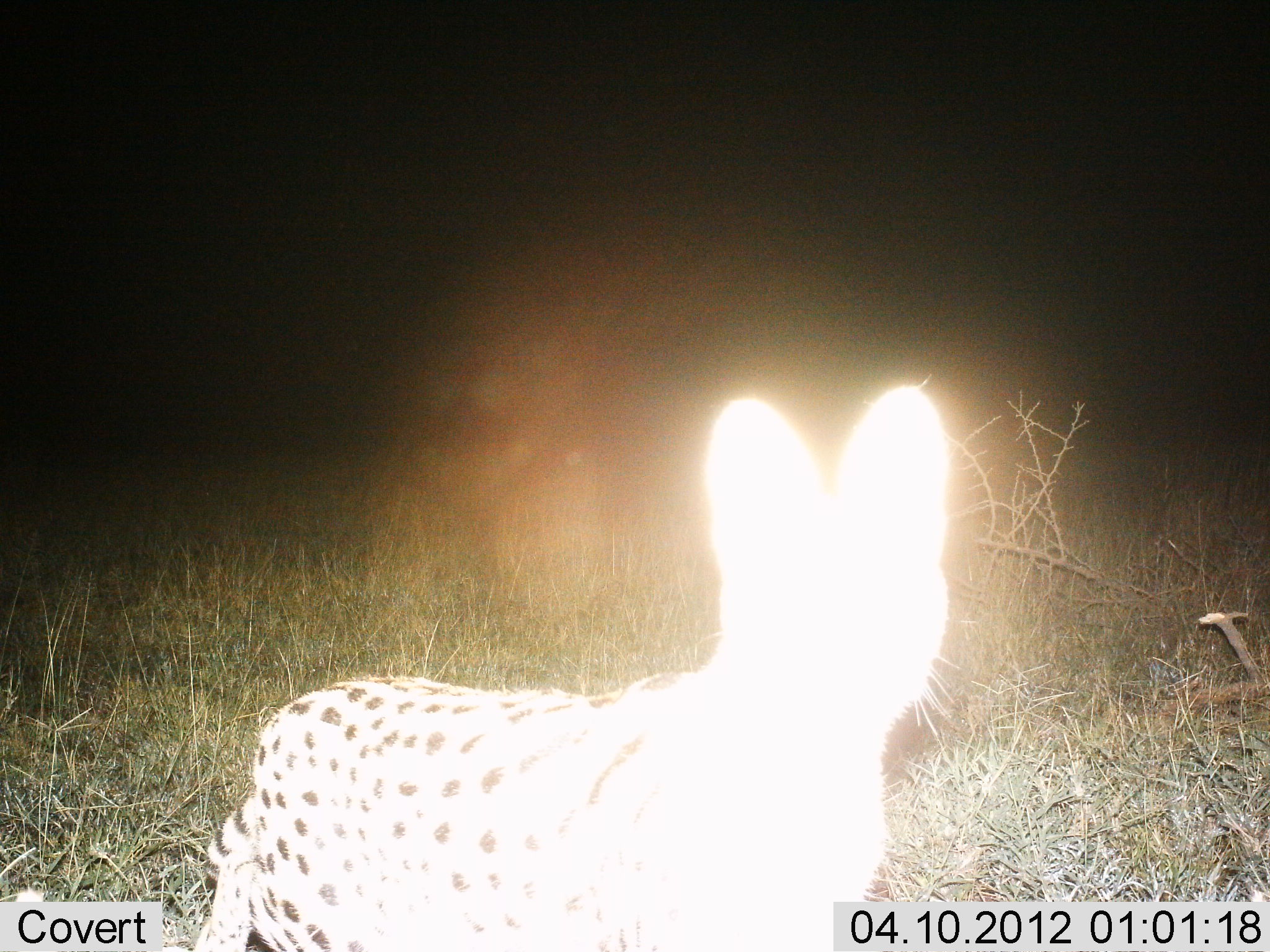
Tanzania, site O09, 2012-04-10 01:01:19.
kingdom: Animalia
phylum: Chordata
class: Mammalia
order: Carnivora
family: Felidae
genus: Leptailurus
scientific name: Leptailurus serval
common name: serval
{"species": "serval (Leptailurus serval)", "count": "1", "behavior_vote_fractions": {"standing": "100%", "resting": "0%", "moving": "0%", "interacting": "8%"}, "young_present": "0%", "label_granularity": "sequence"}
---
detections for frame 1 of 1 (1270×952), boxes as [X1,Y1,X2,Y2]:
animal: [190,385,972,952]